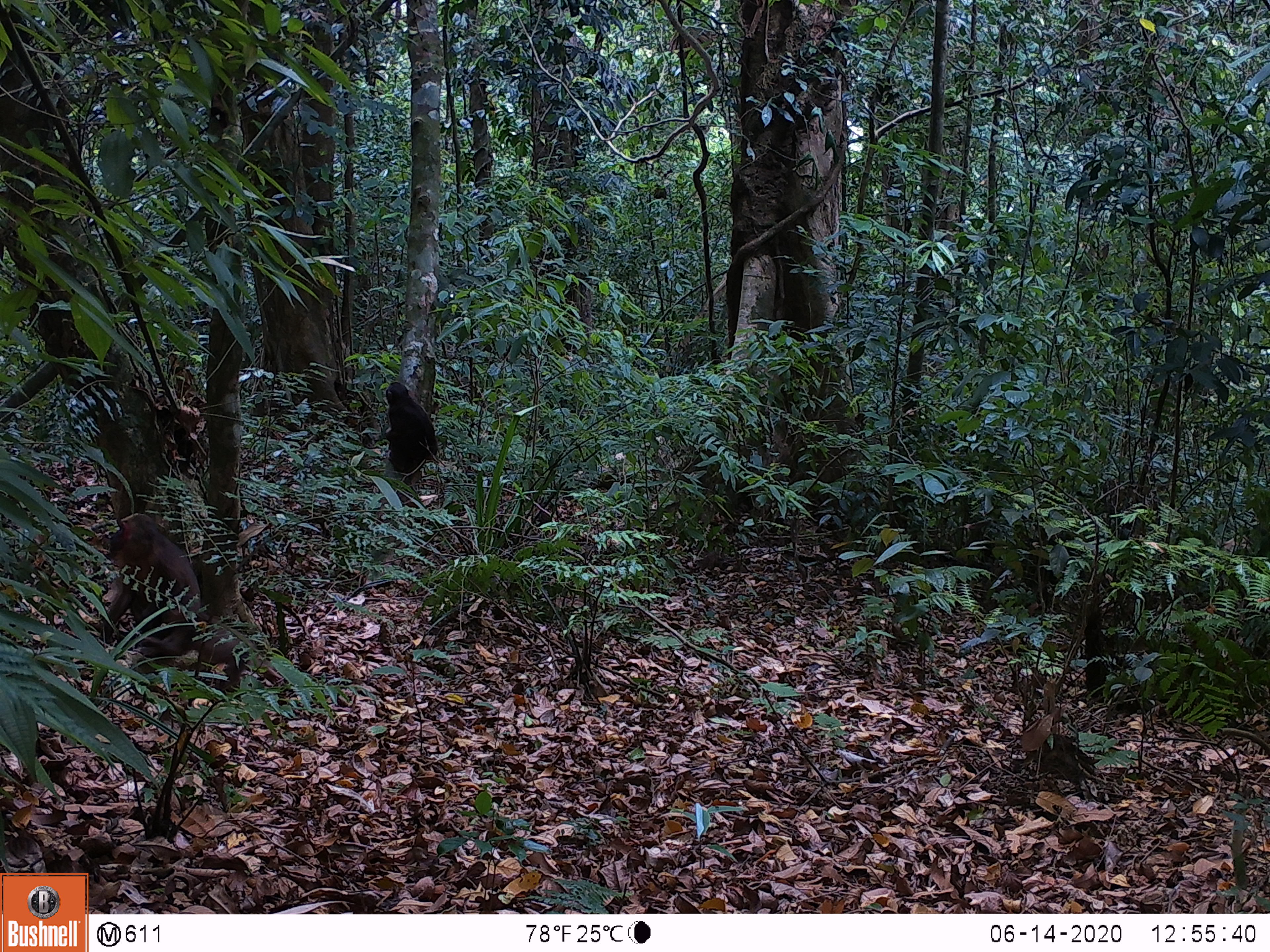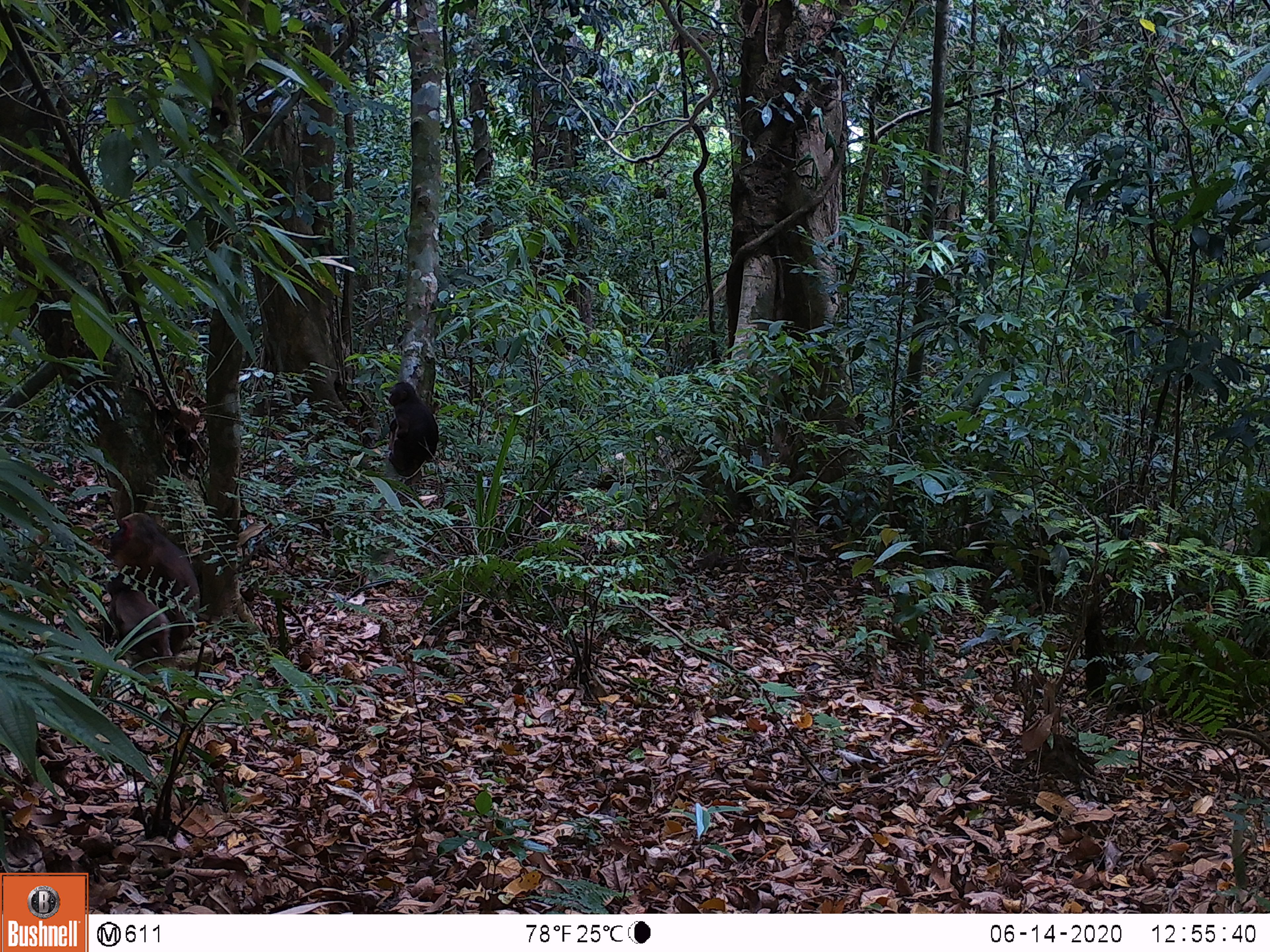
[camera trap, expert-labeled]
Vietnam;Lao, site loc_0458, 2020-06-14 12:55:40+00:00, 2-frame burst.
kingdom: Animalia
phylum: Chordata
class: Mammalia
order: Artiodactyla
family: Suidae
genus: Sus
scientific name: Sus scrofa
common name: eurasian wild pig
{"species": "eurasian wild pig (Sus scrofa)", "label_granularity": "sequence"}